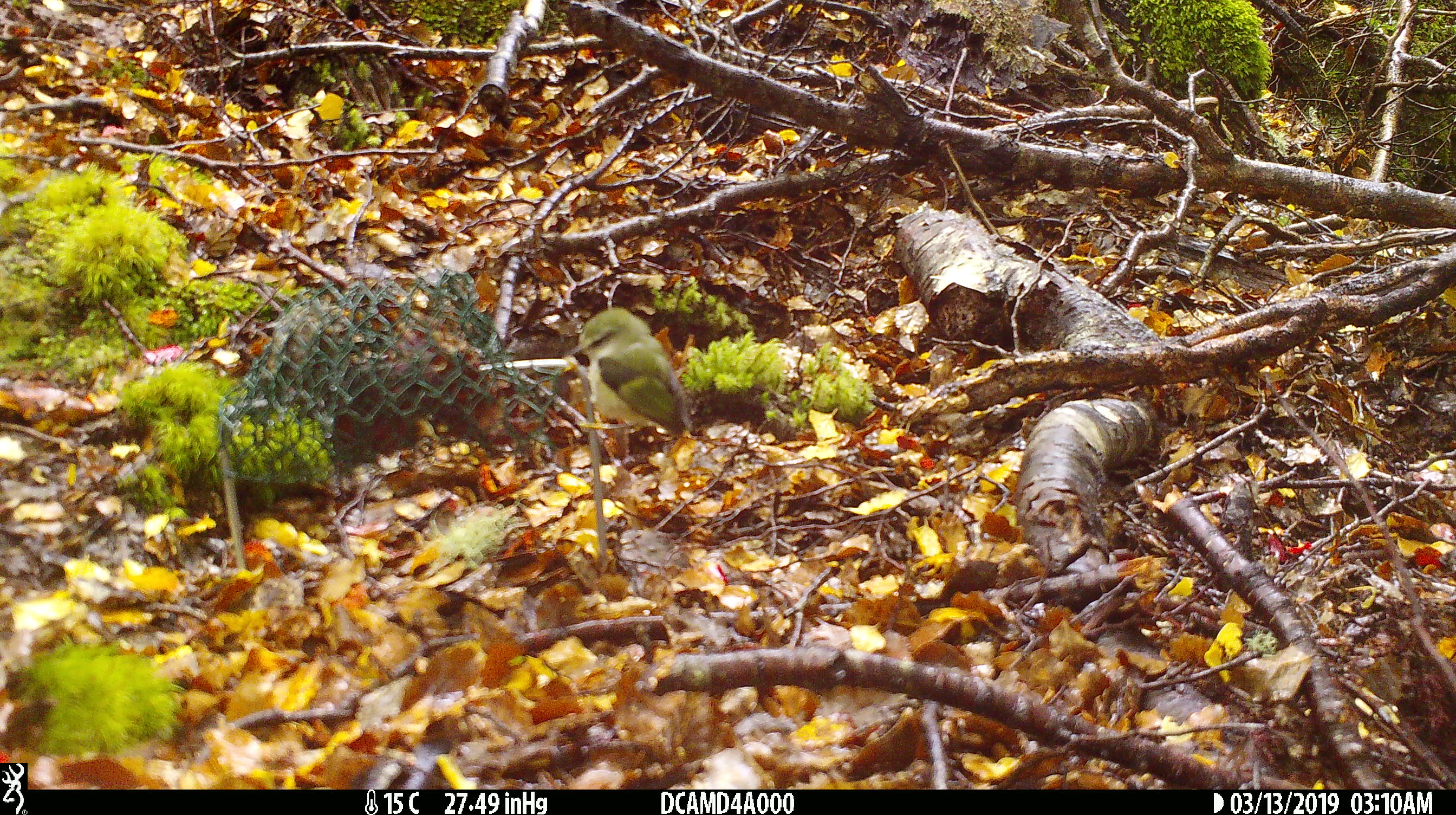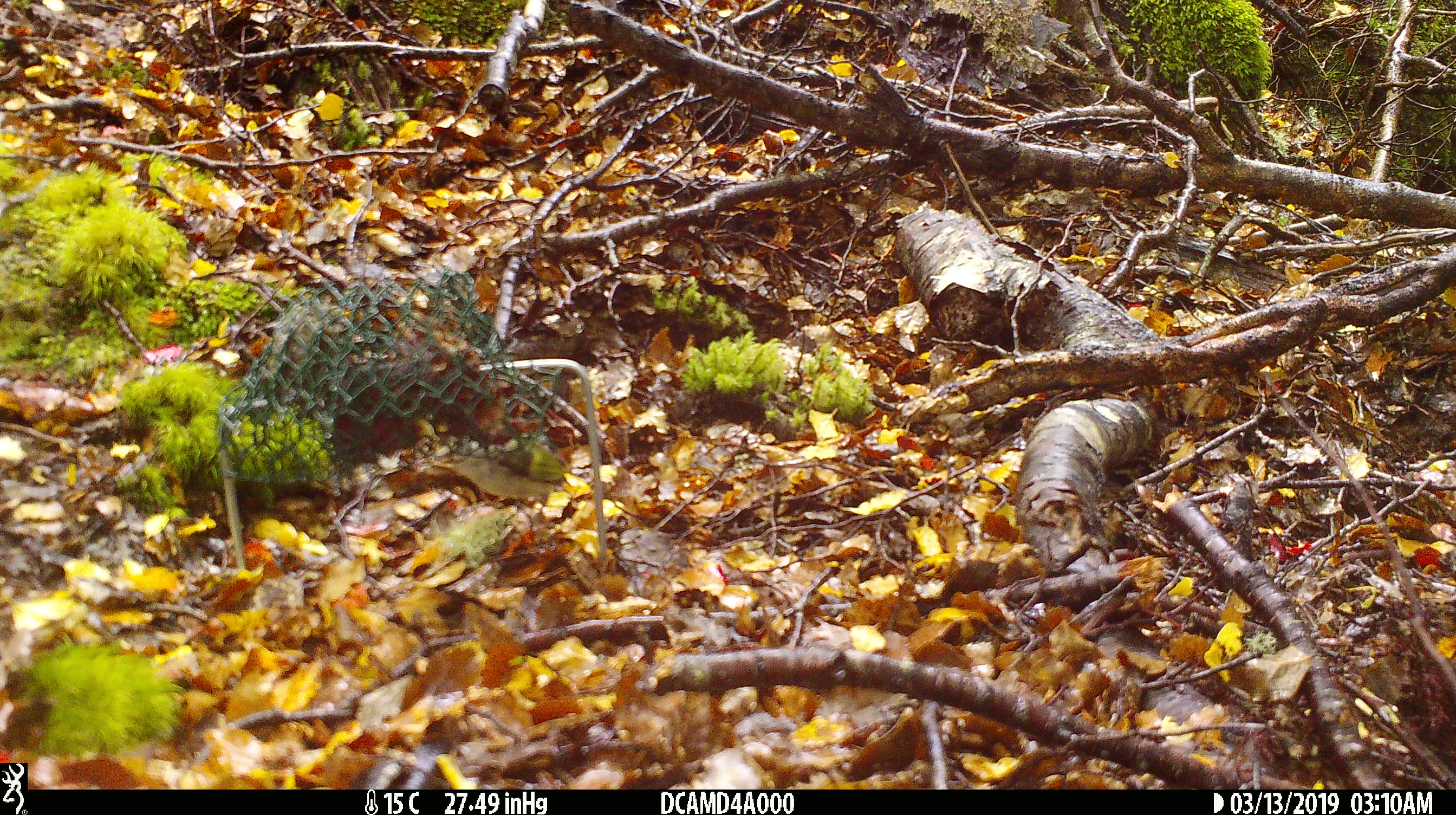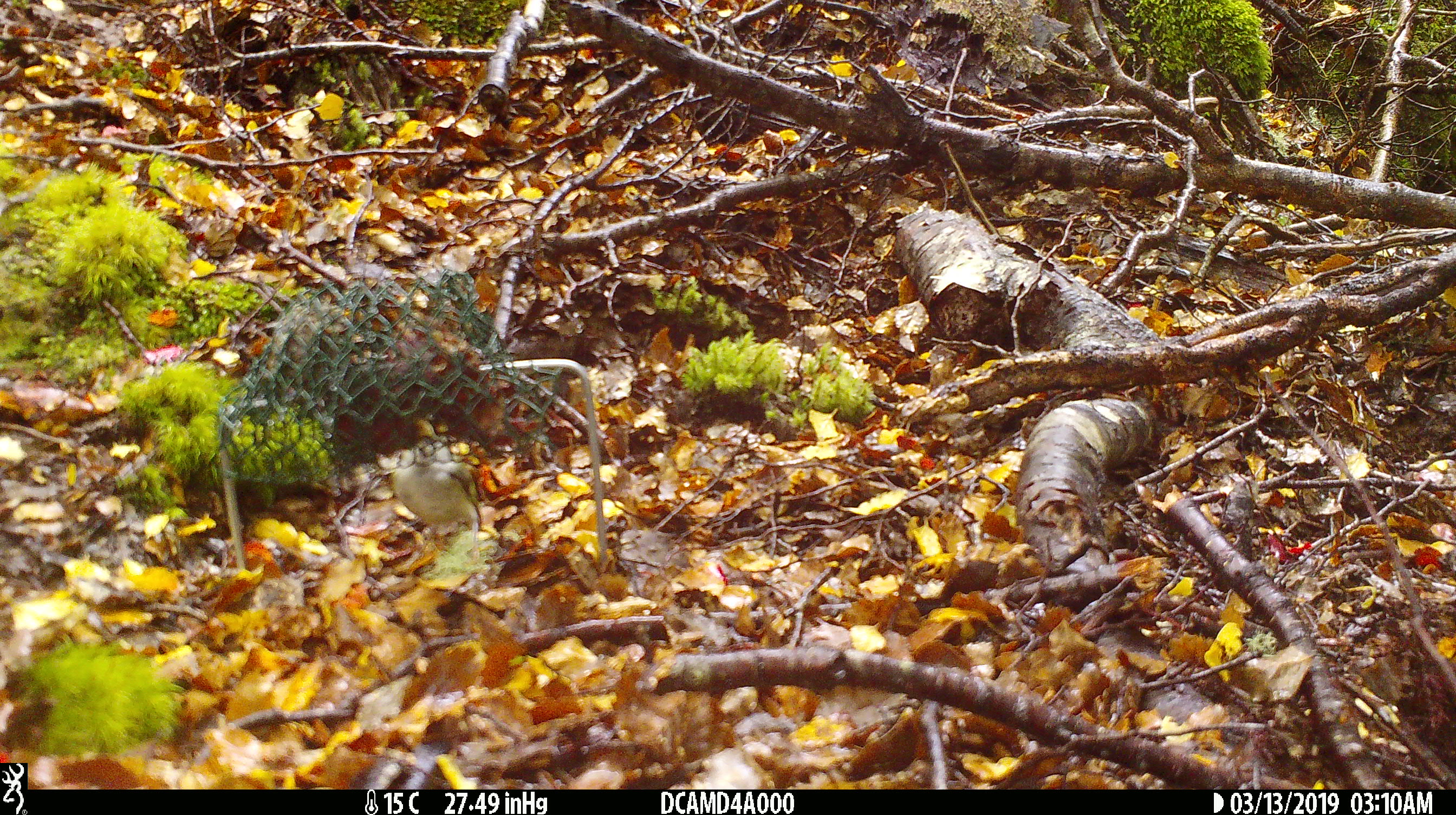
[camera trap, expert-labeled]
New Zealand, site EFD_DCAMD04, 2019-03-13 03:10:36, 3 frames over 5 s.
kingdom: Animalia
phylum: Chordata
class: Aves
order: Passeriformes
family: Acanthisittidae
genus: Acanthisitta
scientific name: Acanthisitta chloris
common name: rifleman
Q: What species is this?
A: Rifleman (Acanthisitta chloris).